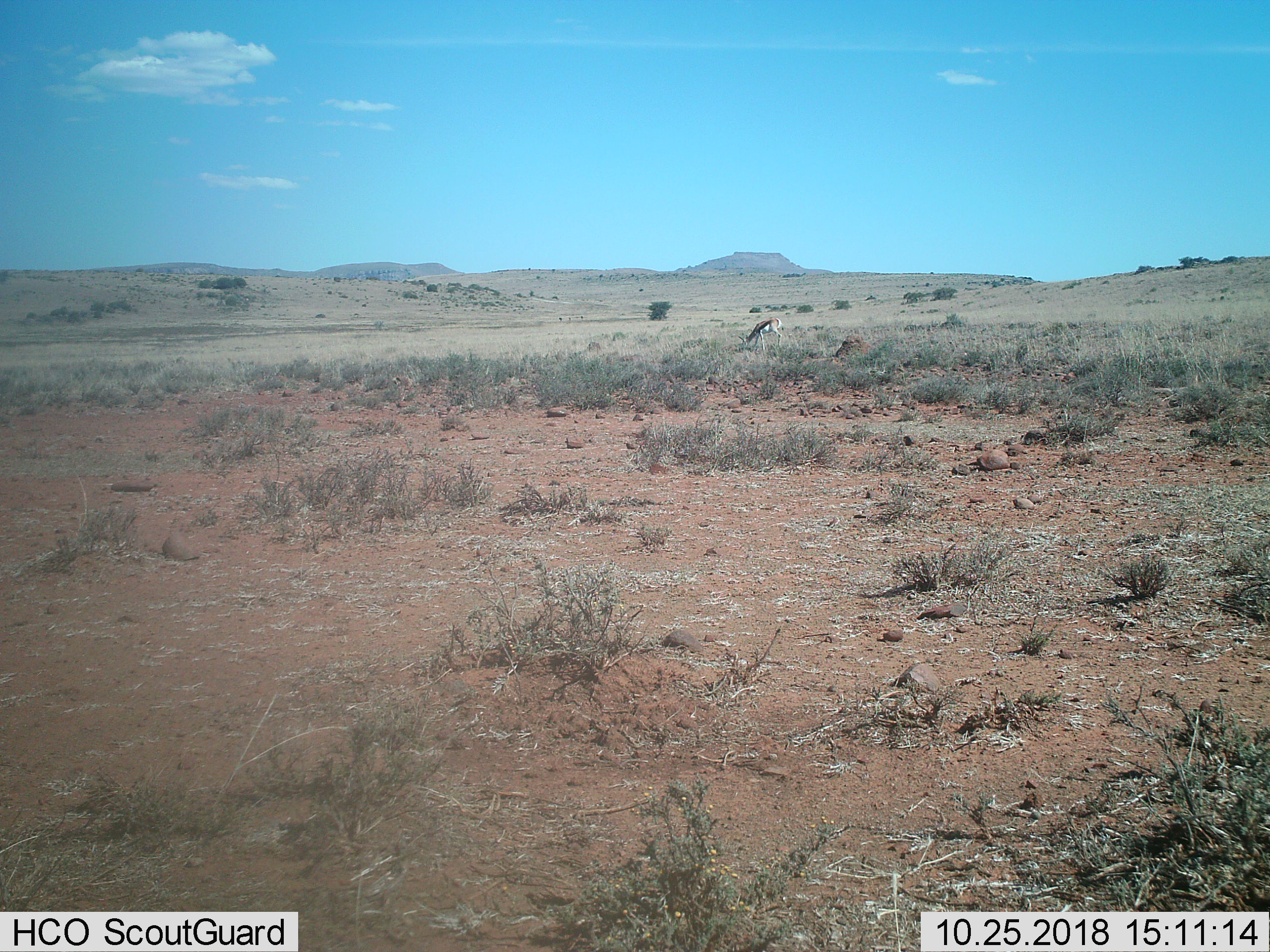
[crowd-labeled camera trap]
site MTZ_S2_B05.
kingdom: Animalia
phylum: Chordata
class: Mammalia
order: Artiodactyla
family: Bovidae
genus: Antidorcas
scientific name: Antidorcas marsupialis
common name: springbok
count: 1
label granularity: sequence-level